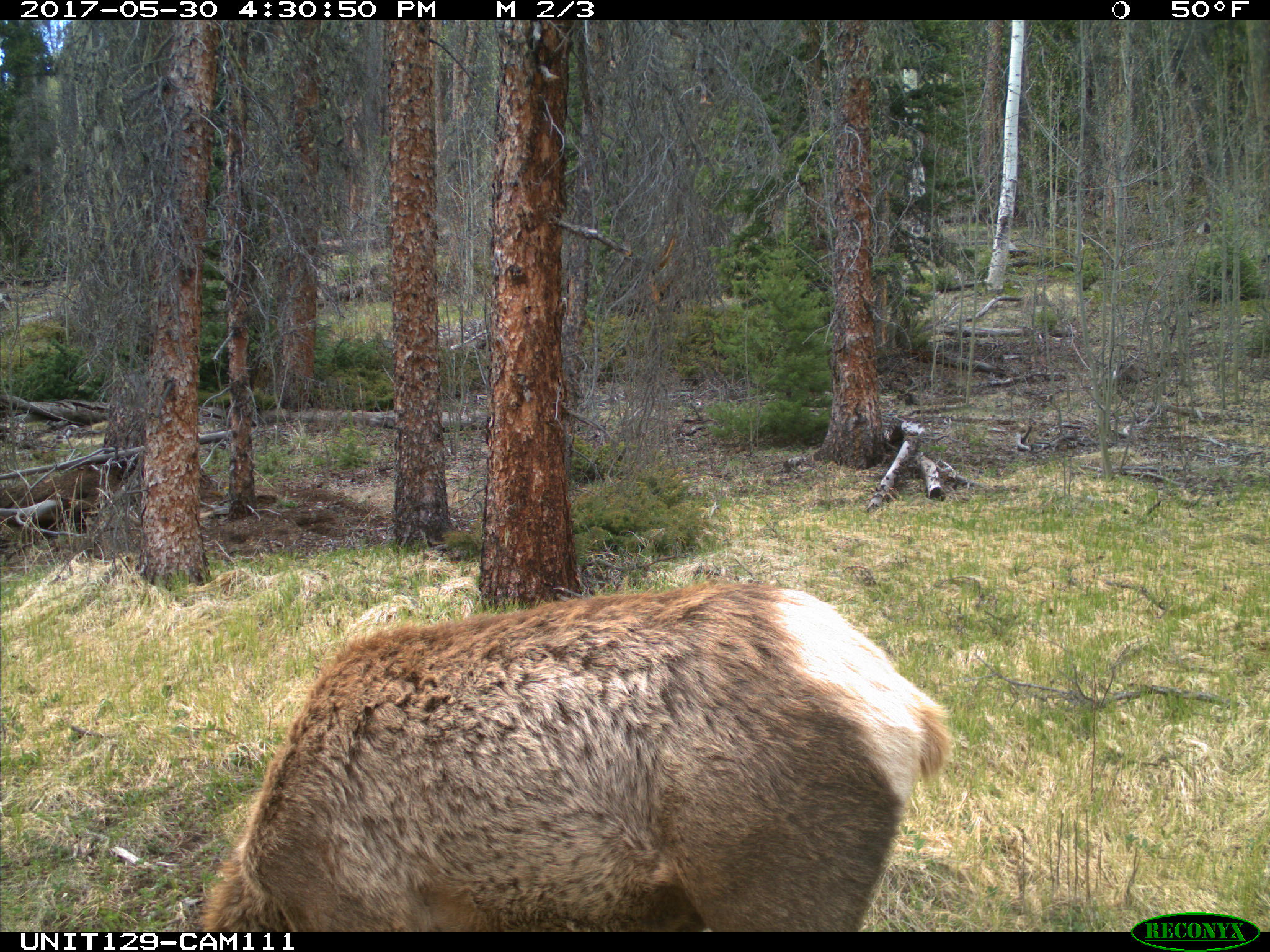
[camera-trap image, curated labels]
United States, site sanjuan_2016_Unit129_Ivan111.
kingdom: Animalia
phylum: Chordata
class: Mammalia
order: Artiodactyla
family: Cervidae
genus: Cervus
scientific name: Cervus elaphus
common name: red deer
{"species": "Cervus elaphus (red deer)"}